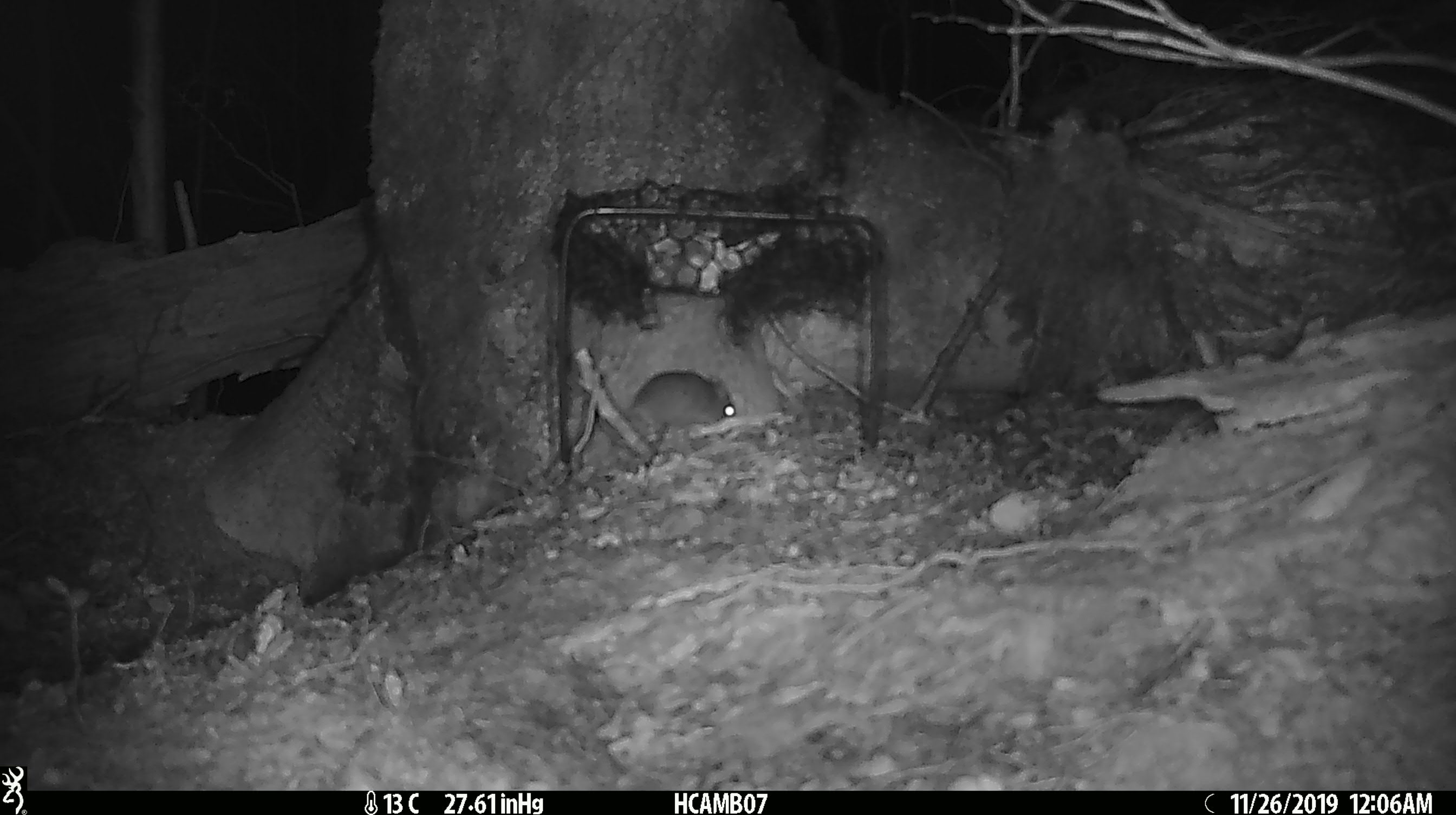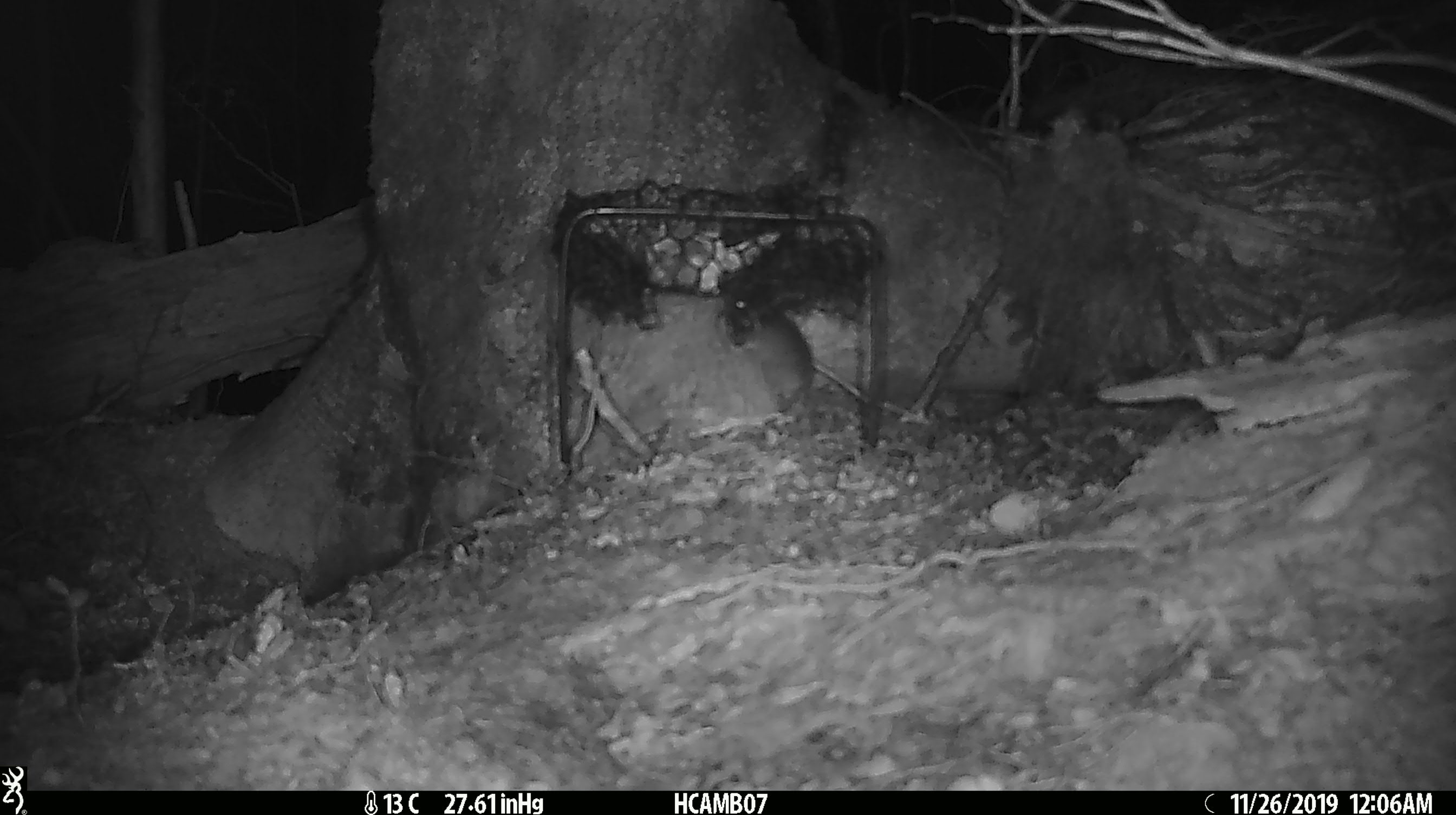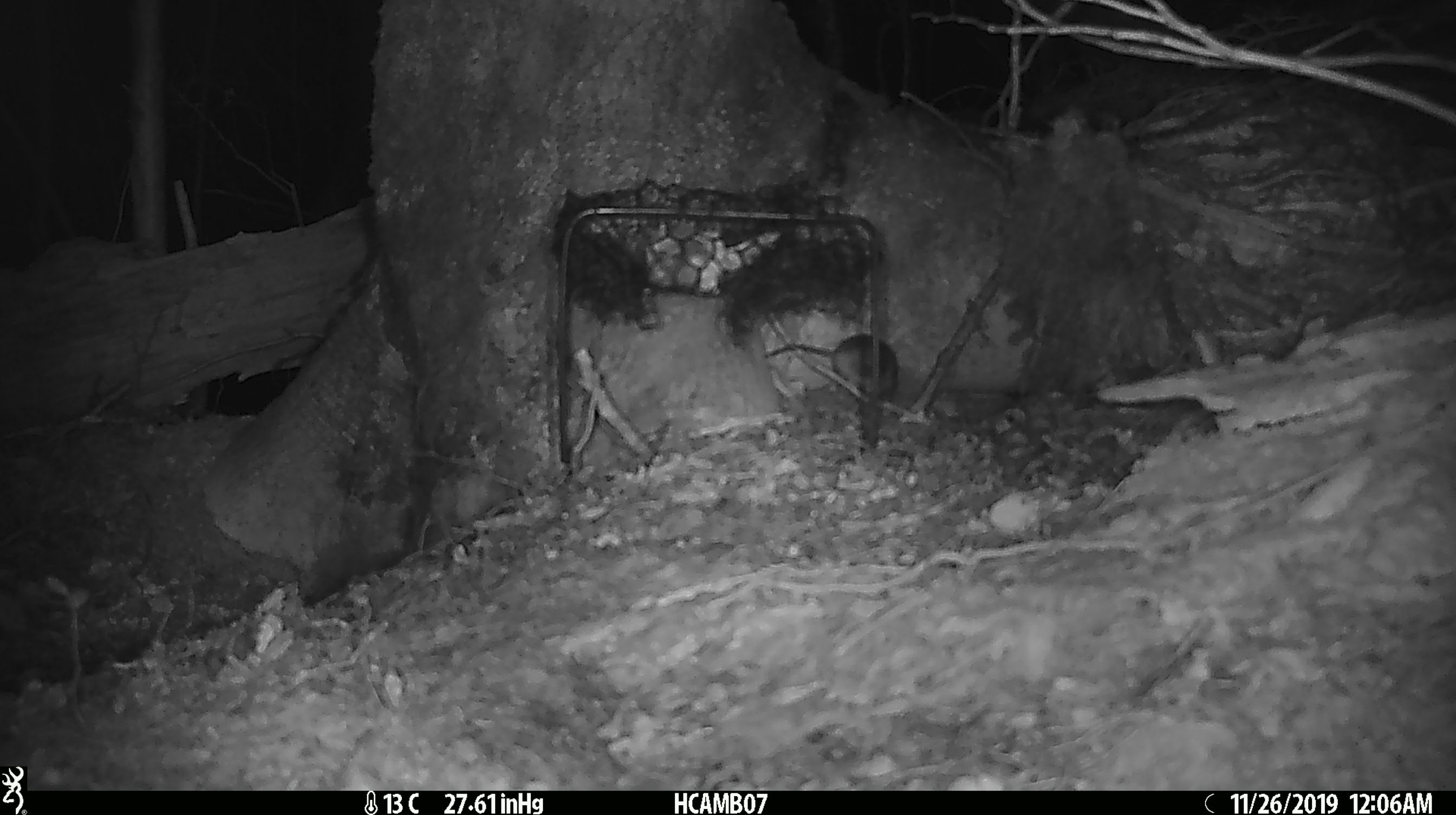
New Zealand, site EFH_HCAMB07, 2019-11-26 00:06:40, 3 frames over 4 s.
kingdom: Animalia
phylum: Chordata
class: Mammalia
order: Rodentia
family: Muridae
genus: Mus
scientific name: Mus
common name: mouse